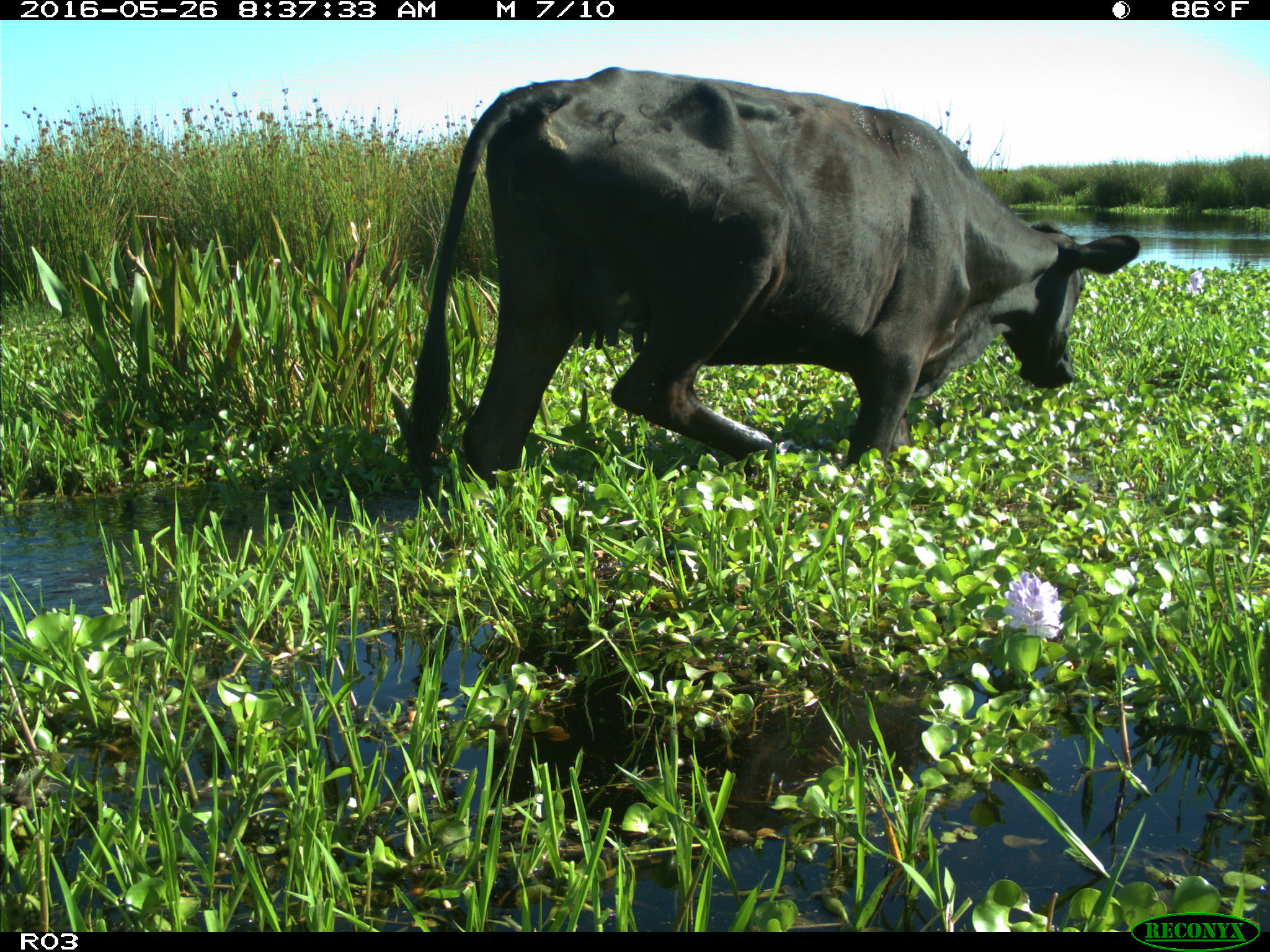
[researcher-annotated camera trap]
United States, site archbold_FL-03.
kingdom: Animalia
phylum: Chordata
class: Mammalia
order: Artiodactyla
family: Bovidae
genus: Bos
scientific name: Bos taurus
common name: domestic cow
Bos taurus (domestic cow).